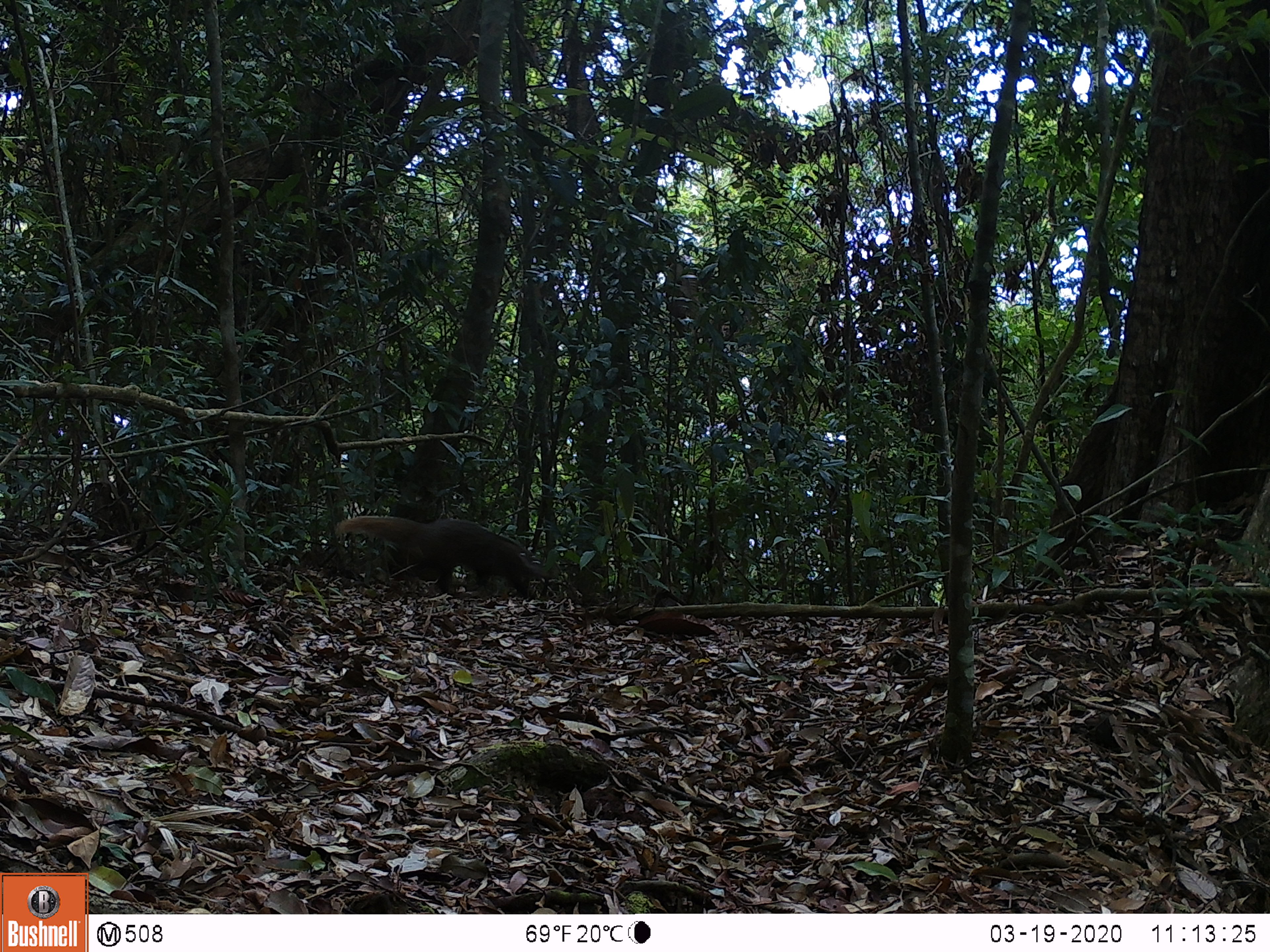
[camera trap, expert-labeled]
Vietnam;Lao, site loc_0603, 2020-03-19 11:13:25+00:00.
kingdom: Animalia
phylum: Chordata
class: Mammalia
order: Carnivora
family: Herpestidae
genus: Urva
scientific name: Urva urva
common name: crab-eating mongoose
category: crab eating mongoose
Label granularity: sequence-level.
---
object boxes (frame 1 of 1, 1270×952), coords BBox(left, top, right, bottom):
crab eating mongoose: BBox(333, 514, 548, 598)